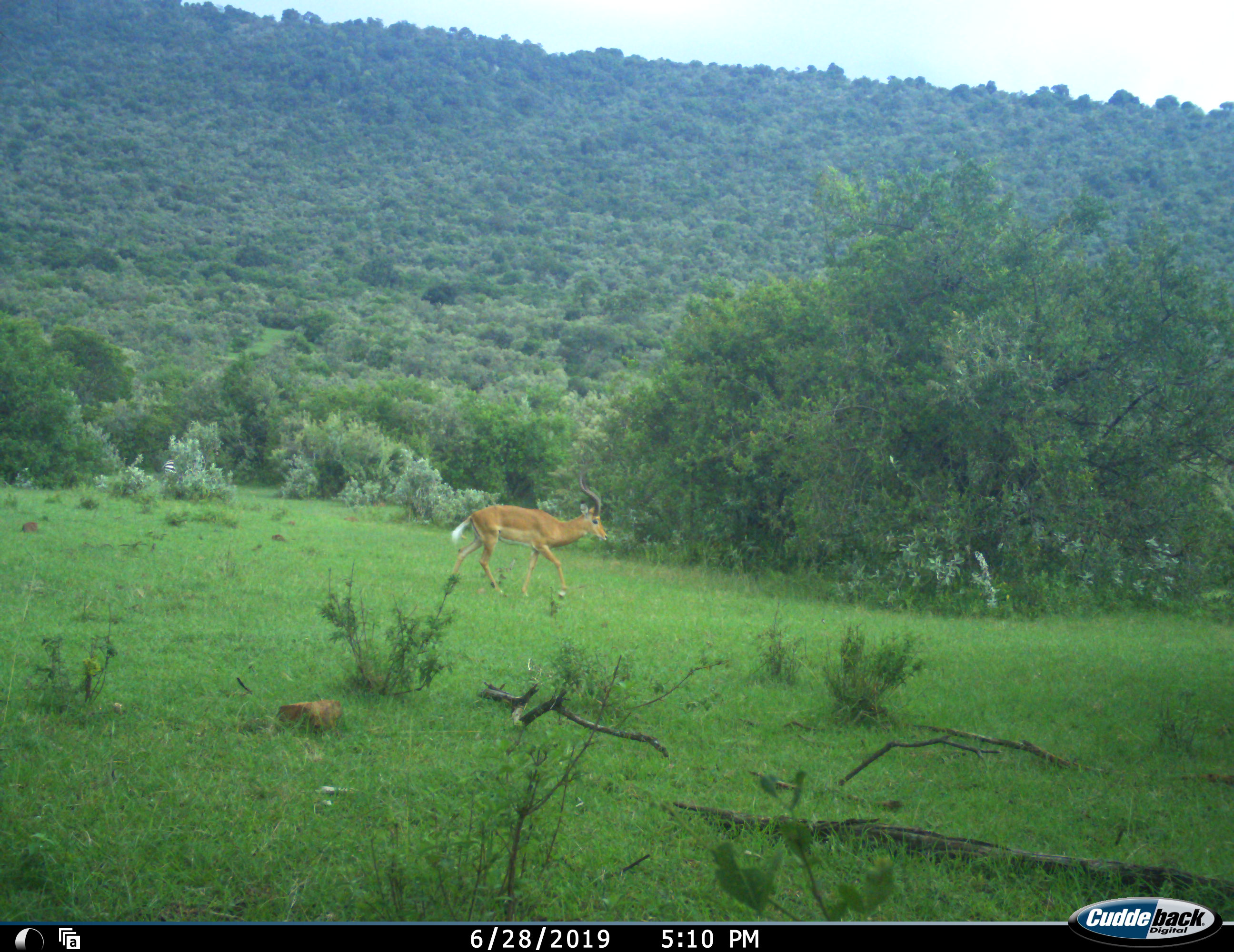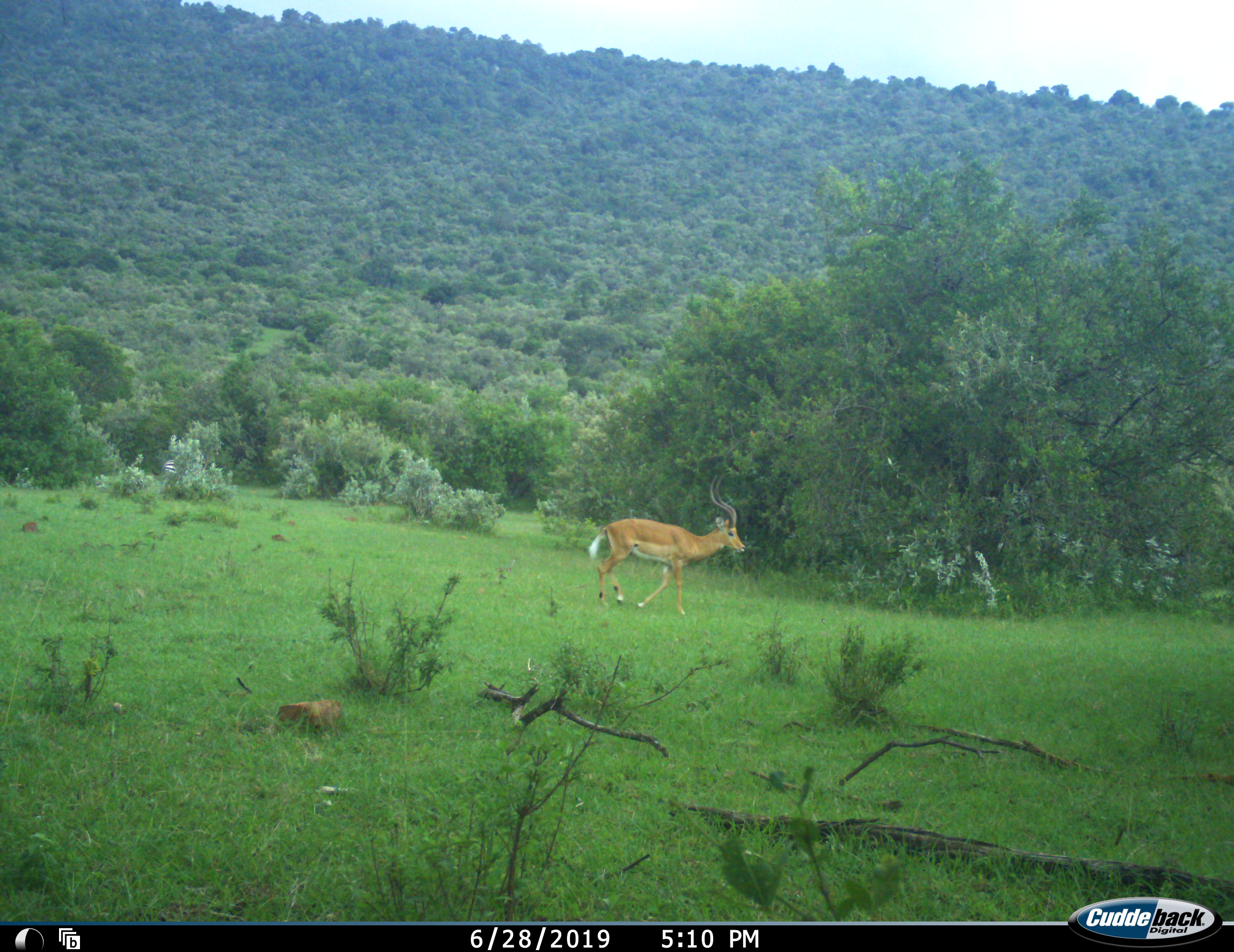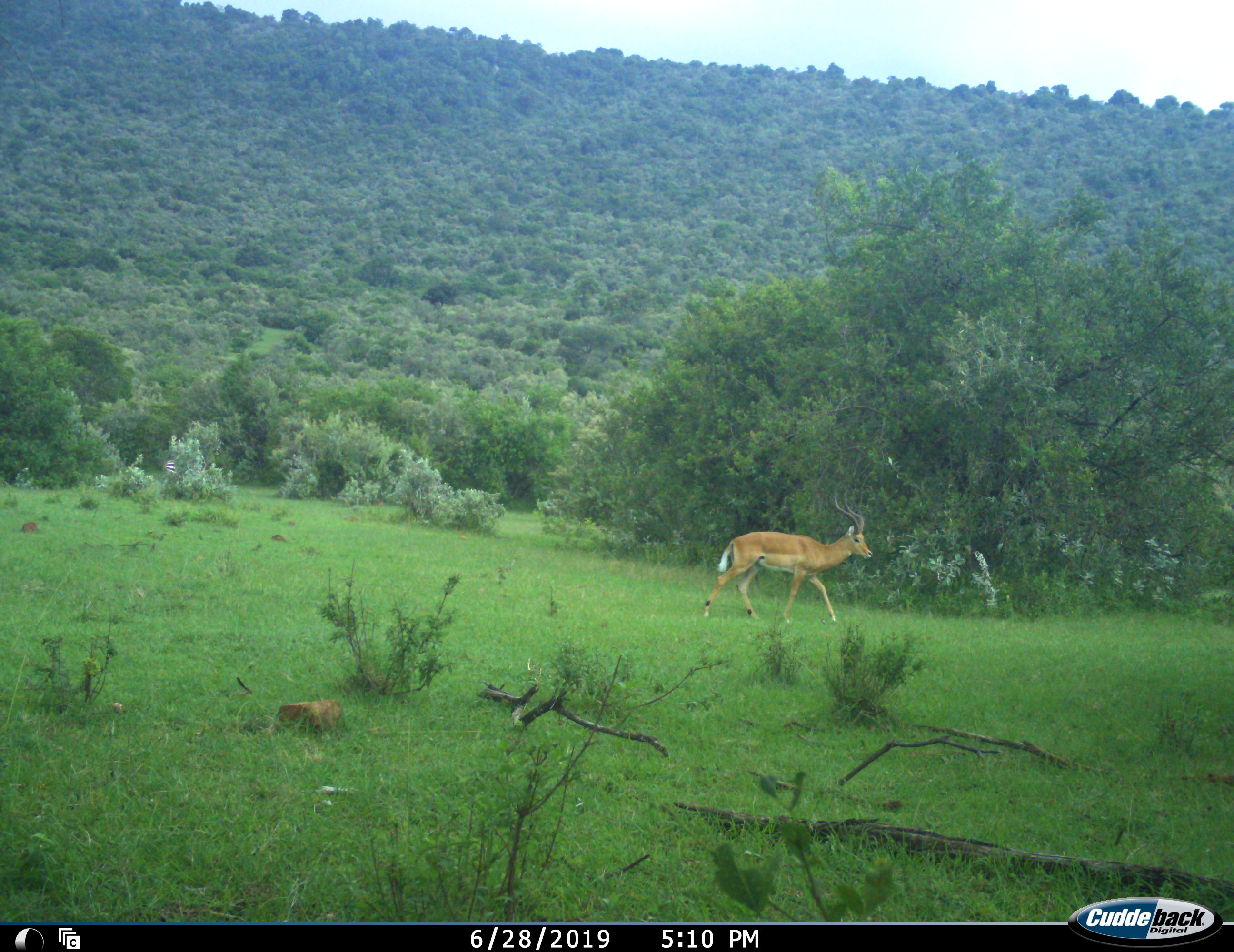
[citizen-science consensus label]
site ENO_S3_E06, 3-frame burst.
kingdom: Animalia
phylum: Chordata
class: Mammalia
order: Artiodactyla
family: Bovidae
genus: Aepyceros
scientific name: Aepyceros melampus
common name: impala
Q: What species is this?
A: Impala (Aepyceros melampus).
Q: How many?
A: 1.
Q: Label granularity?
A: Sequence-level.